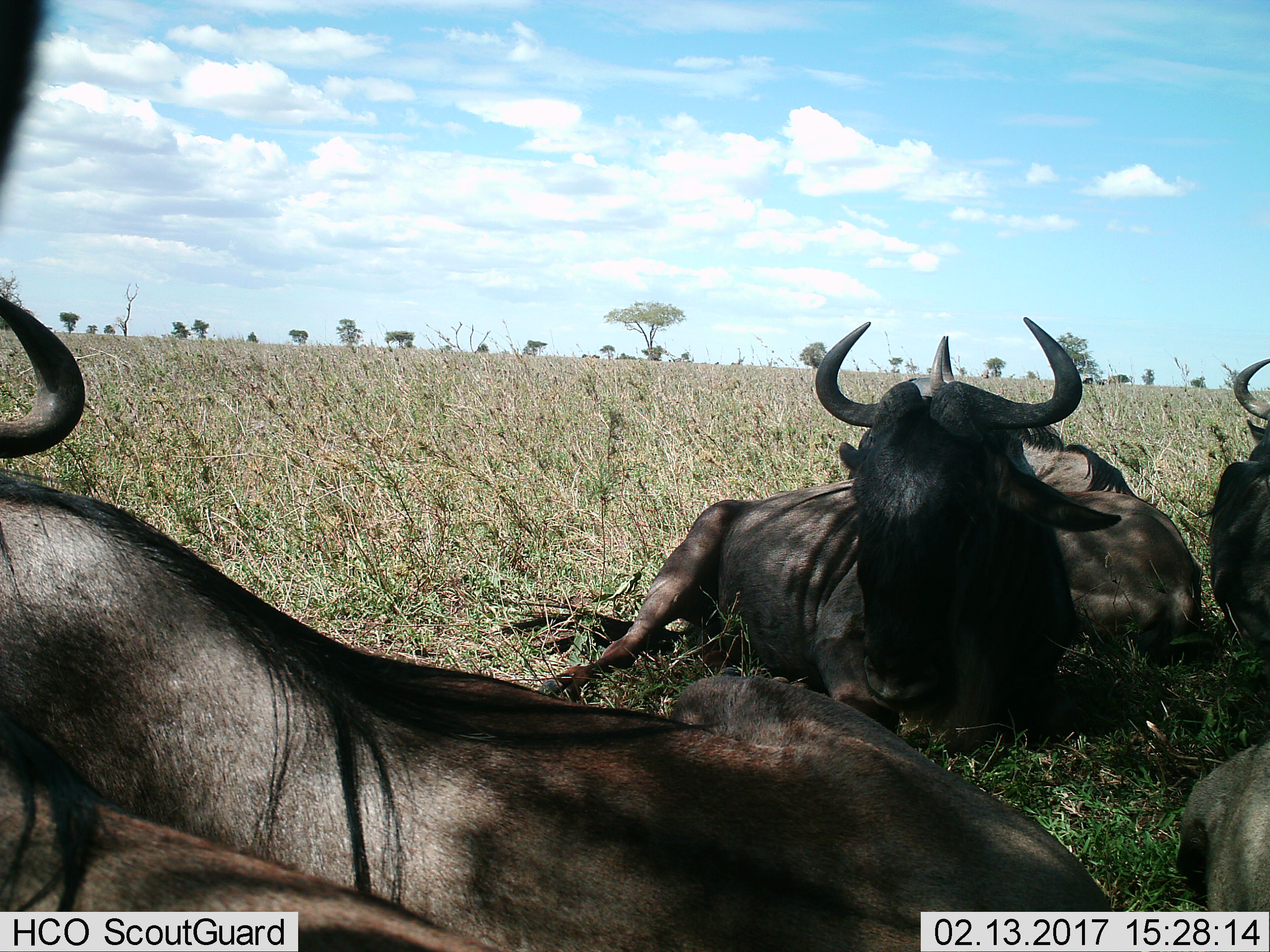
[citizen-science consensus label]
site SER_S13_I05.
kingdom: Animalia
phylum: Chordata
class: Mammalia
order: Artiodactyla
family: Bovidae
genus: Connochaetes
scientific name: Connochaetes taurinus taurinus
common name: blue wildebeest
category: wildebeestblue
Wildebeestblue (blue wildebeest) (Connochaetes taurinus taurinus), count 5. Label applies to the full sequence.